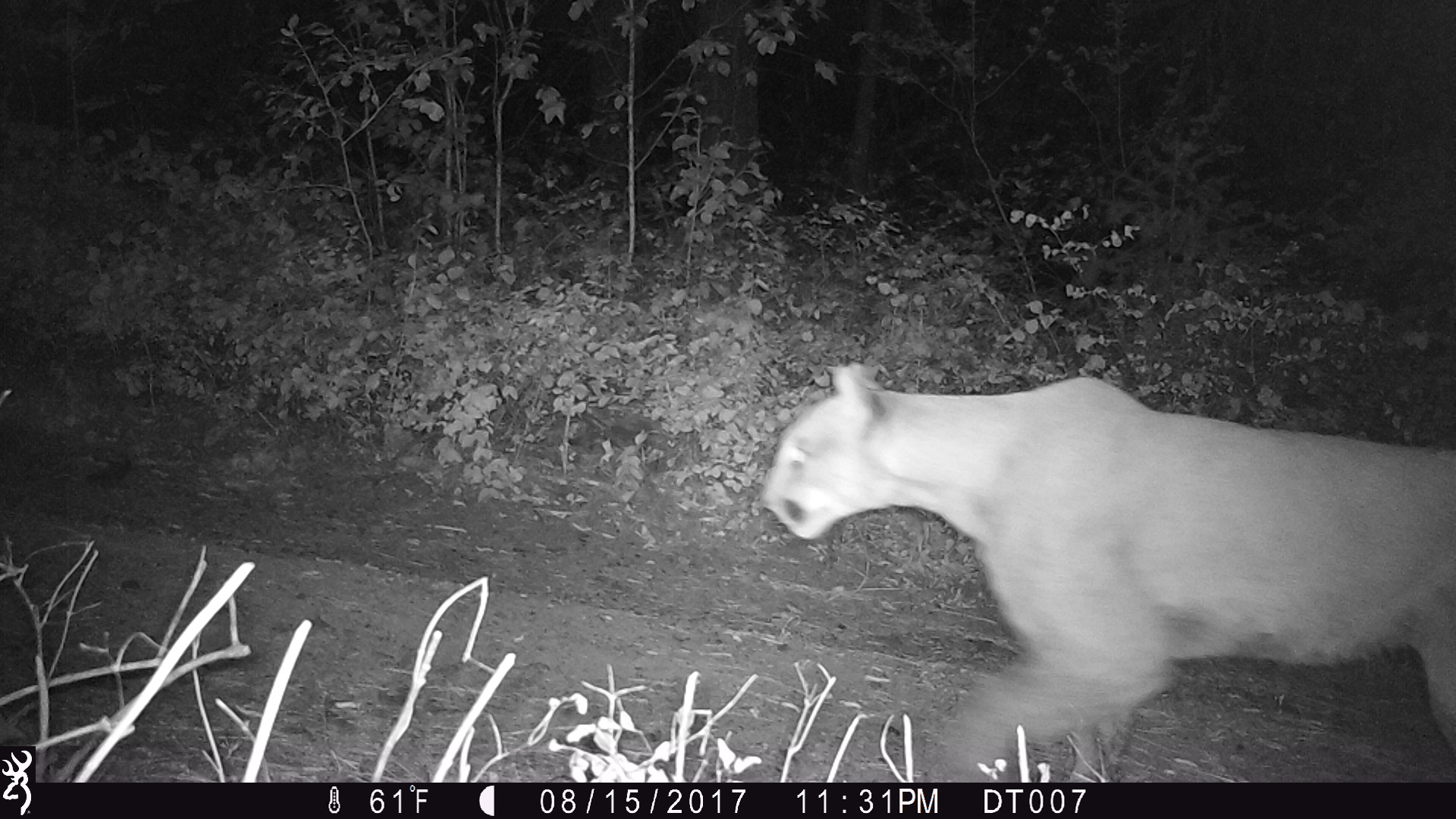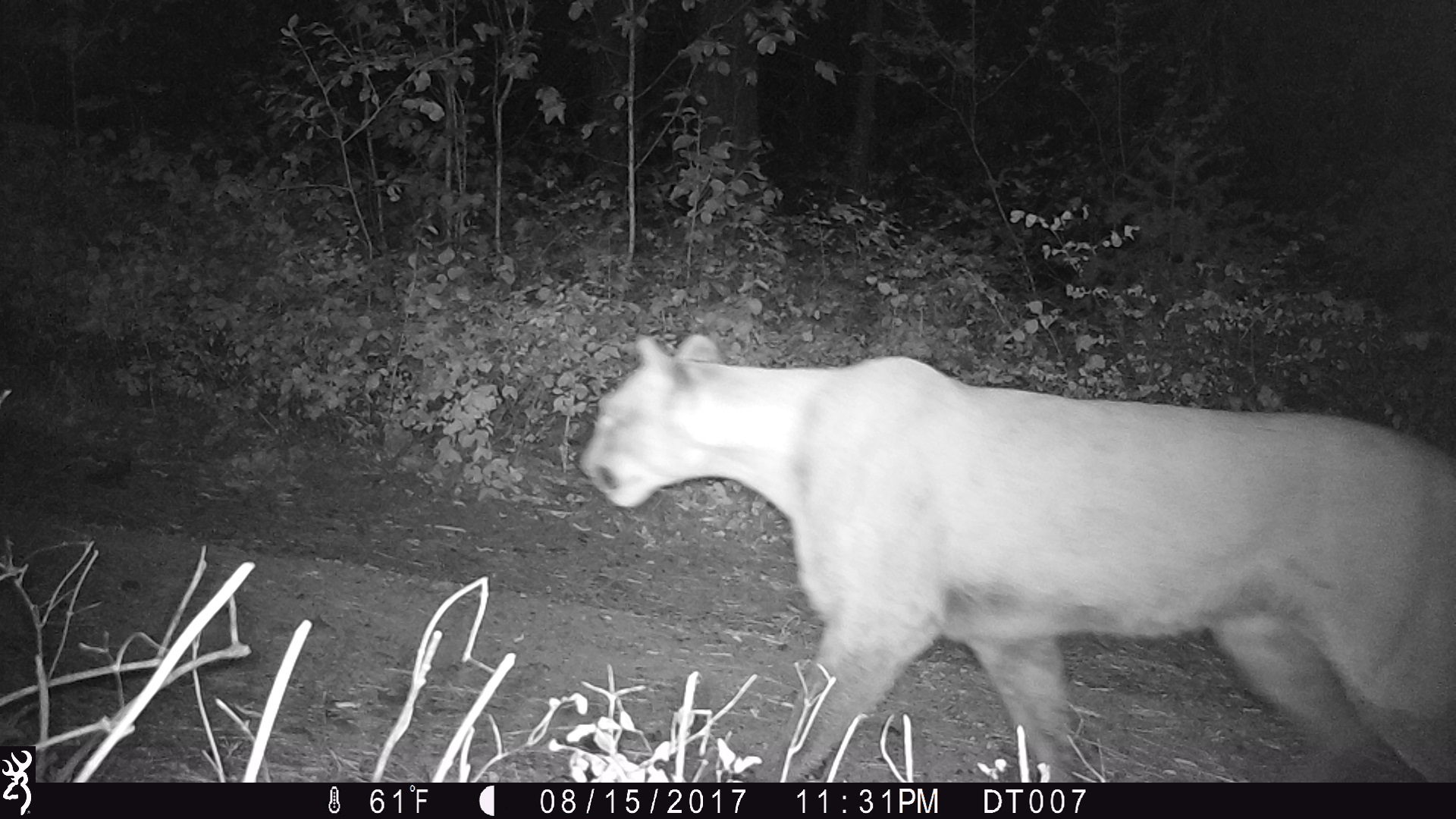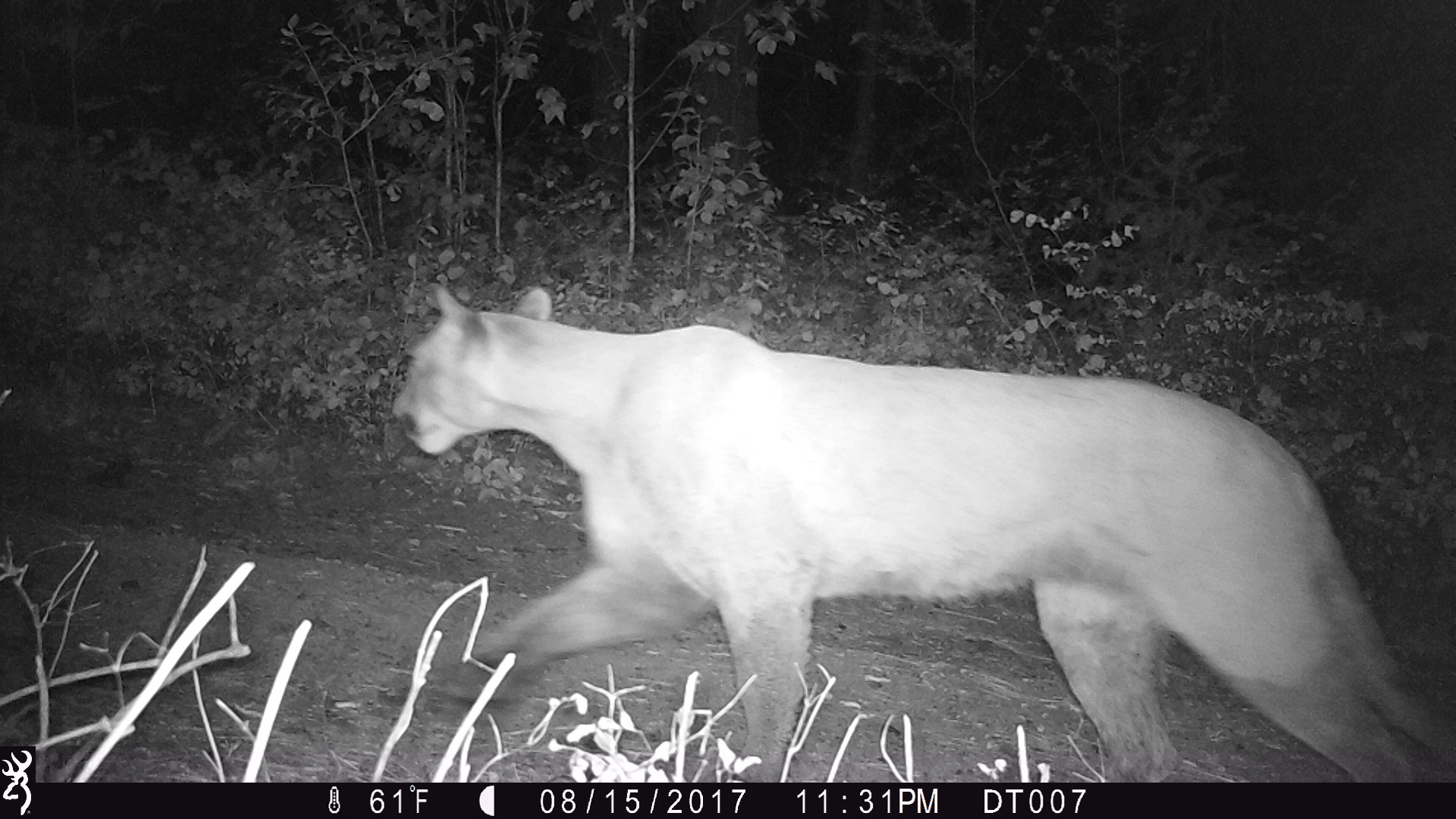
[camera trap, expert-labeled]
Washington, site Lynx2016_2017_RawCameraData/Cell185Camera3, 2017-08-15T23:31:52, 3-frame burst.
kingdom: Animalia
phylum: Chordata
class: Mammalia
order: Carnivora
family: Felidae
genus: Puma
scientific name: Puma concolor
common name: mountain lion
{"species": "Puma concolor (mountain lion)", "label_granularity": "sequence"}